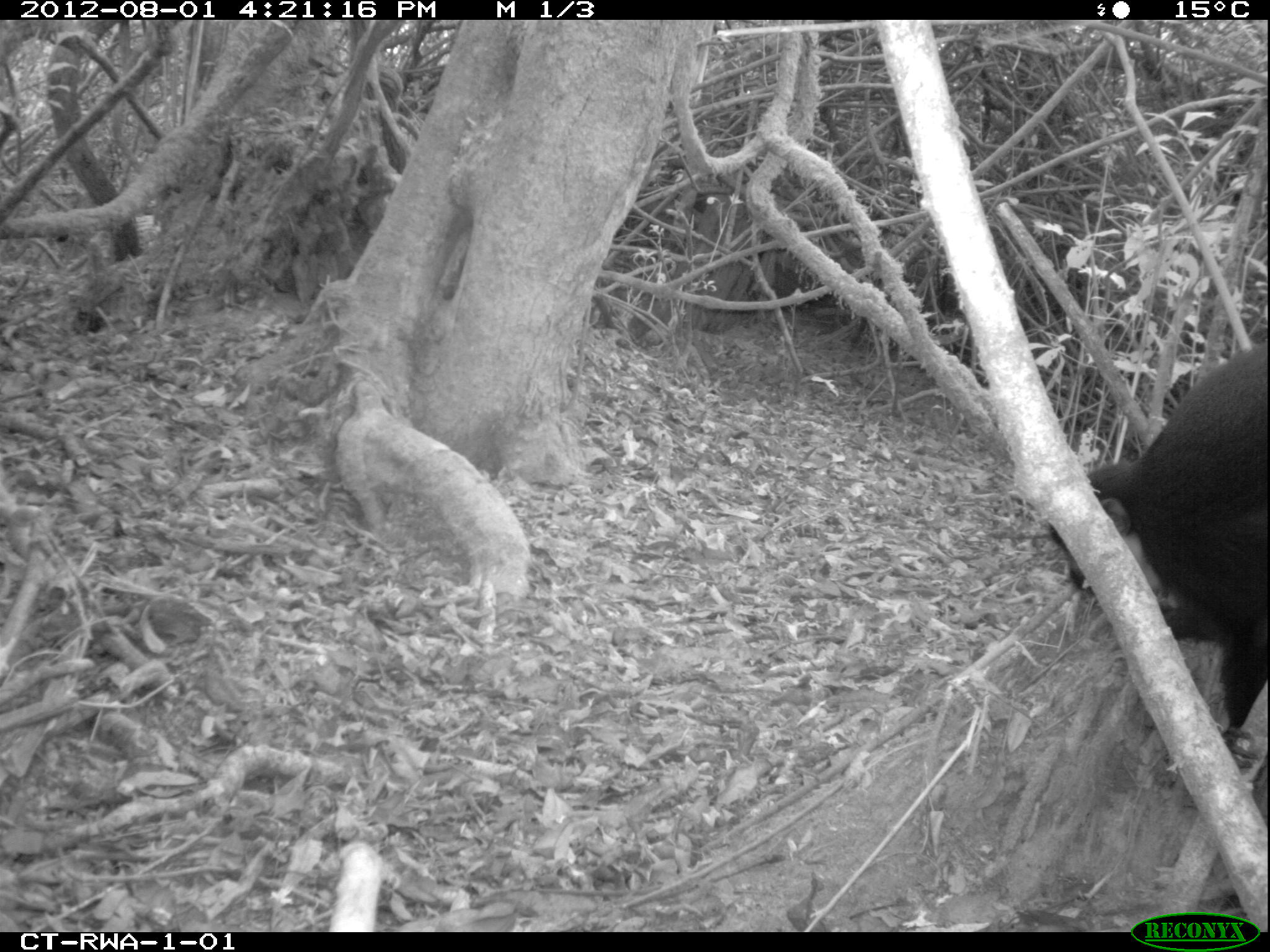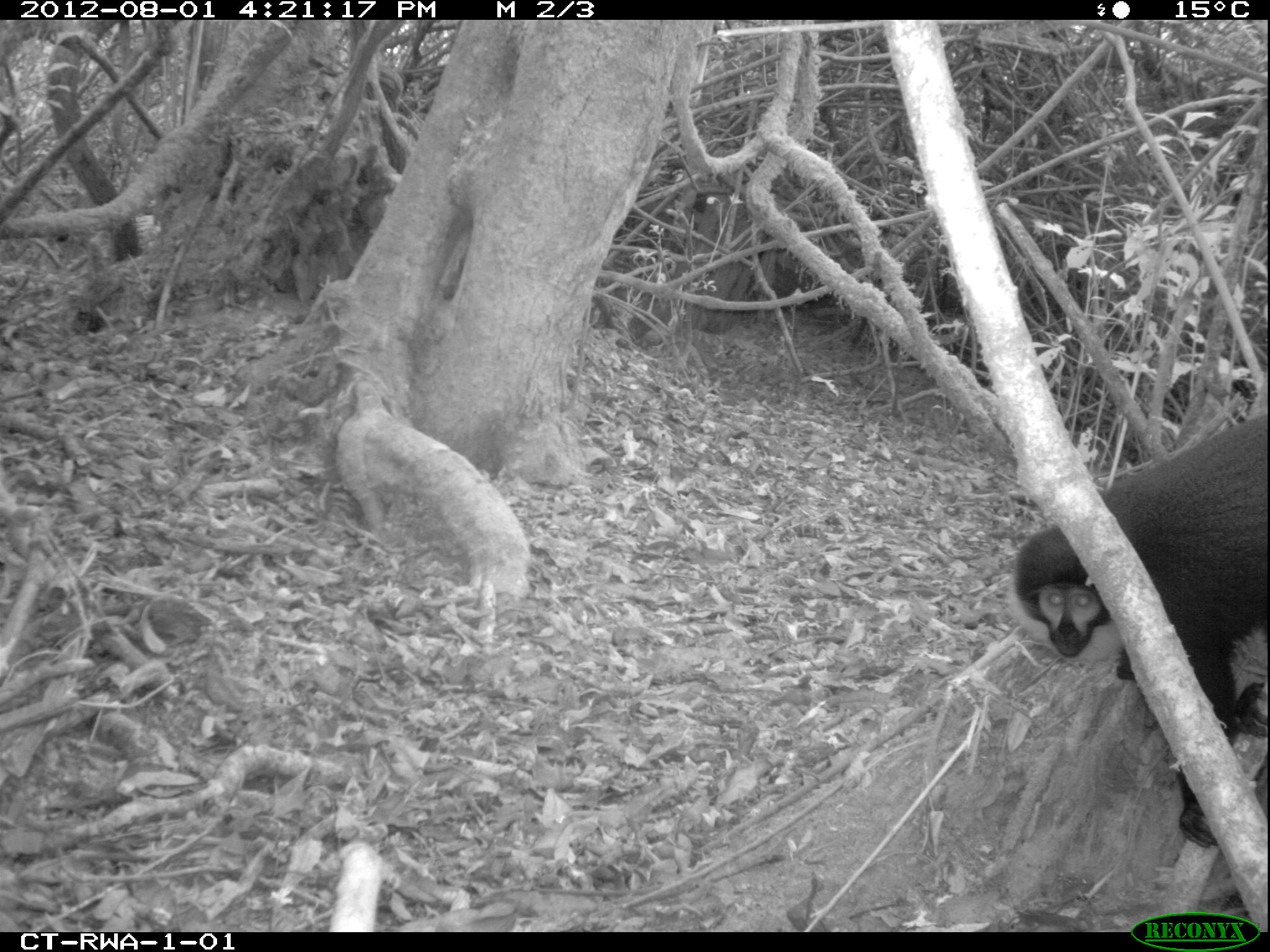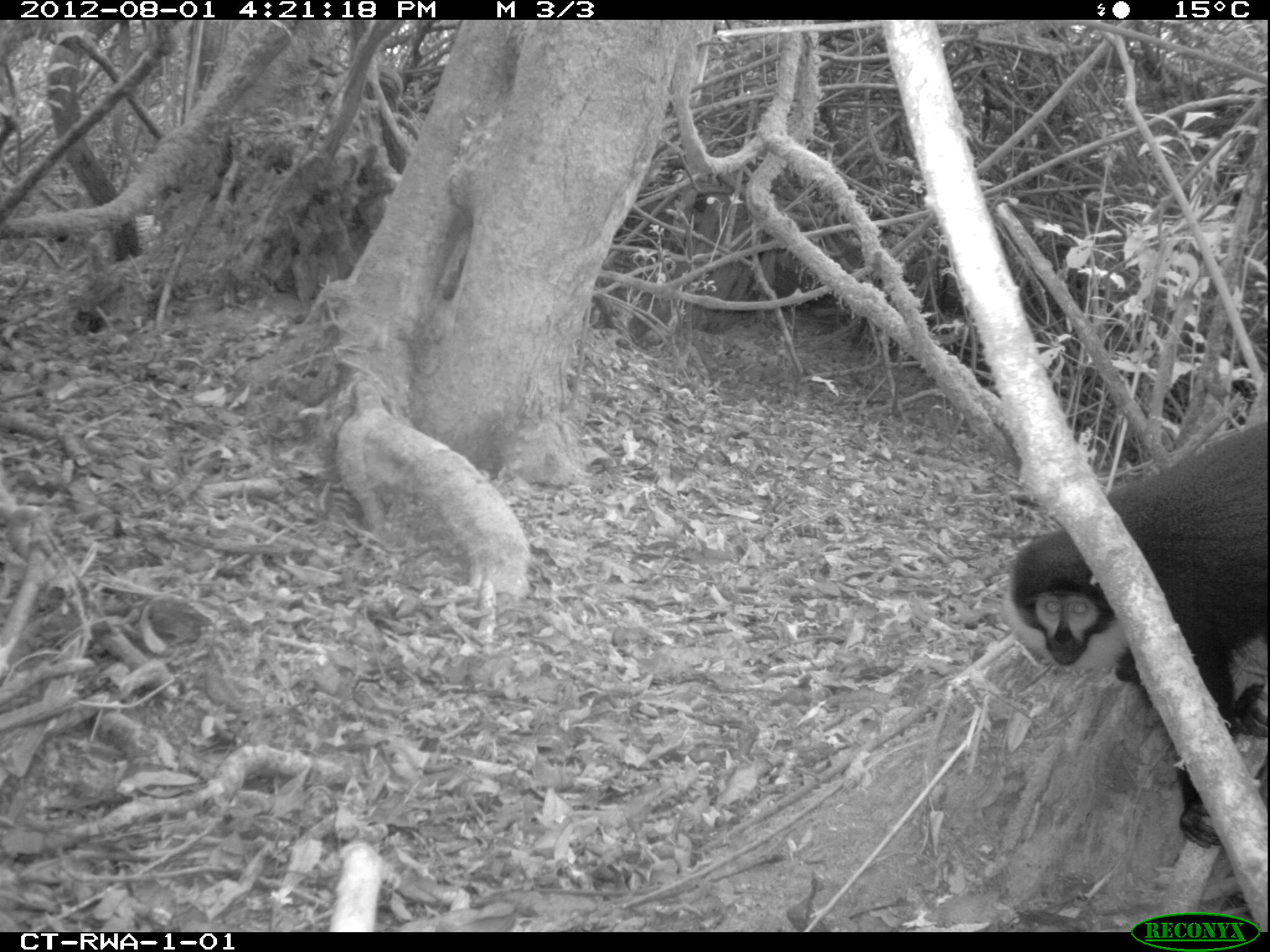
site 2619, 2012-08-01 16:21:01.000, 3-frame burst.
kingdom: Animalia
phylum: Chordata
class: Mammalia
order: Primates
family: Cercopithecidae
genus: Allochrocebus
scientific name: Allochrocebus lhoesti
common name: l'hoest's monkey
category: cercopithecus lhoesti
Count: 3.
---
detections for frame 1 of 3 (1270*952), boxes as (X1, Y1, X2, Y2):
cercopithecus lhoesti: (1046, 343, 1267, 743)